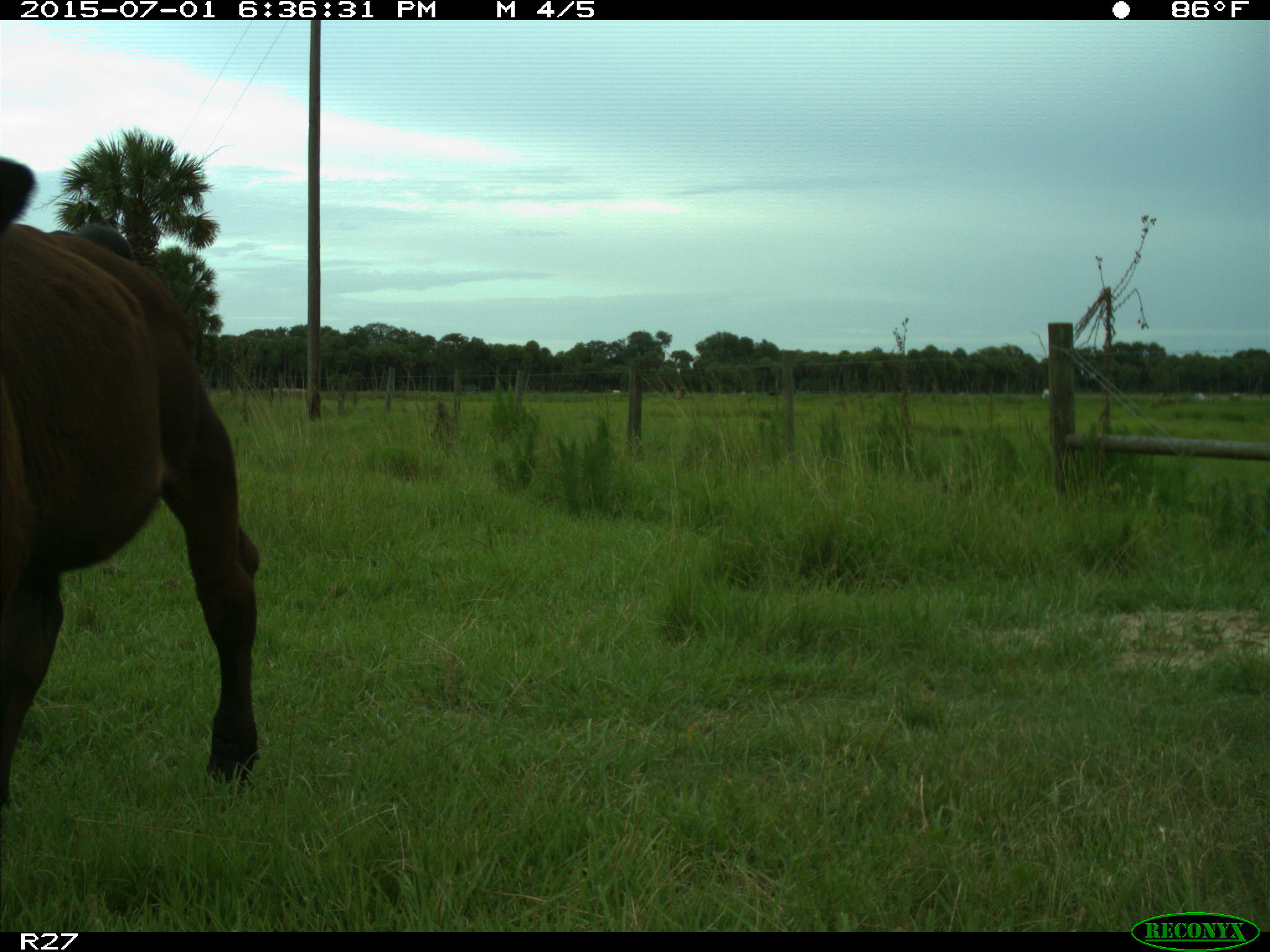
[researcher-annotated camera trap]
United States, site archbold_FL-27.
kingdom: Animalia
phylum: Chordata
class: Mammalia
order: Artiodactyla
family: Bovidae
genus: Bos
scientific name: Bos taurus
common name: domestic cow